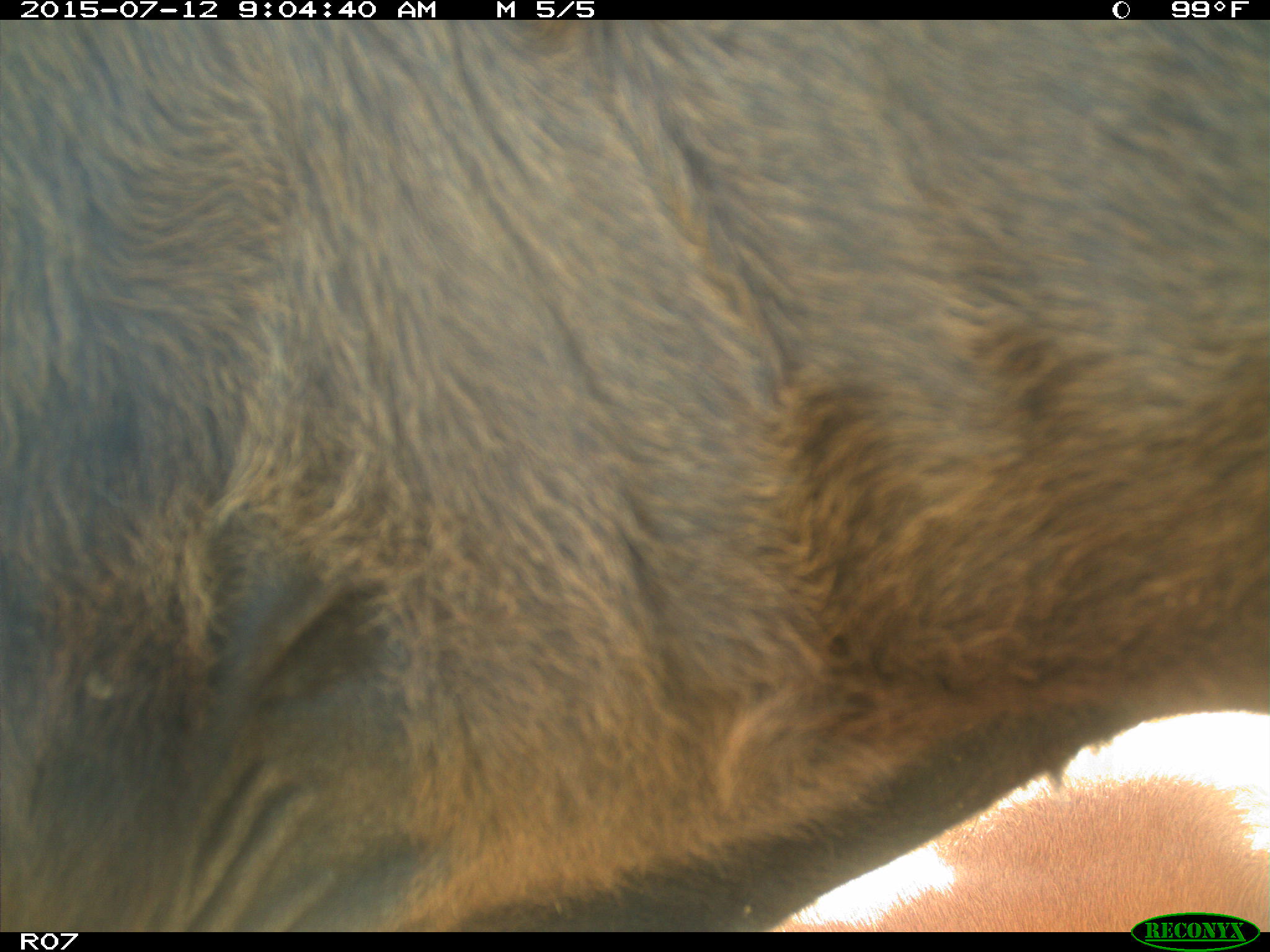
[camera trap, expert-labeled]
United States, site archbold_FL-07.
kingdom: Animalia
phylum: Chordata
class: Mammalia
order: Artiodactyla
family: Bovidae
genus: Bos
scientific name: Bos taurus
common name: domestic cow